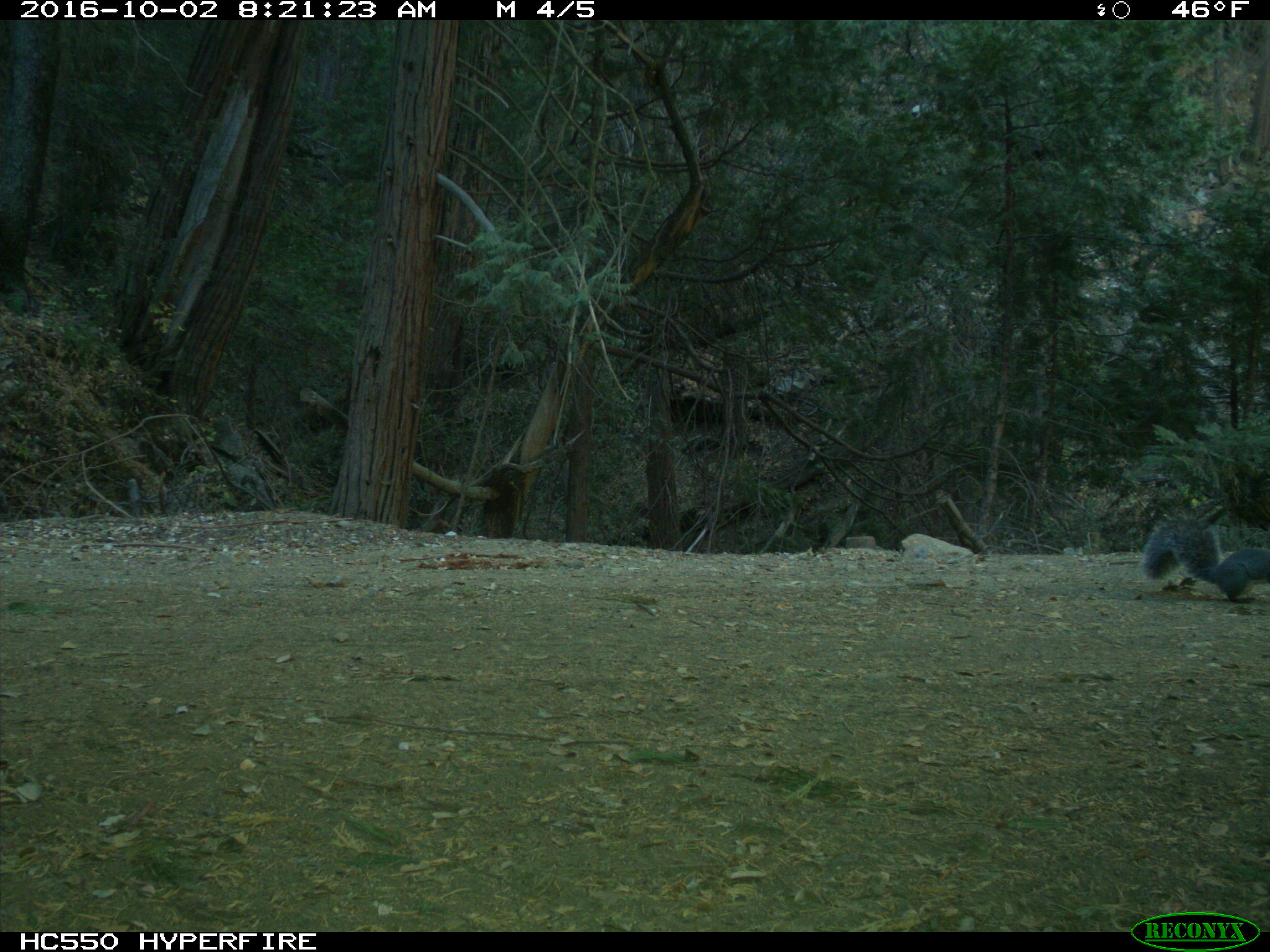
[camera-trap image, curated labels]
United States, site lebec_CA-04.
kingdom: Animalia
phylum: Chordata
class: Mammalia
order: Rodentia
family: Sciuridae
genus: Sciurus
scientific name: Sciurus carolinensis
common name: eastern gray squirrel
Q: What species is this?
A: Sciurus carolinensis (eastern gray squirrel).